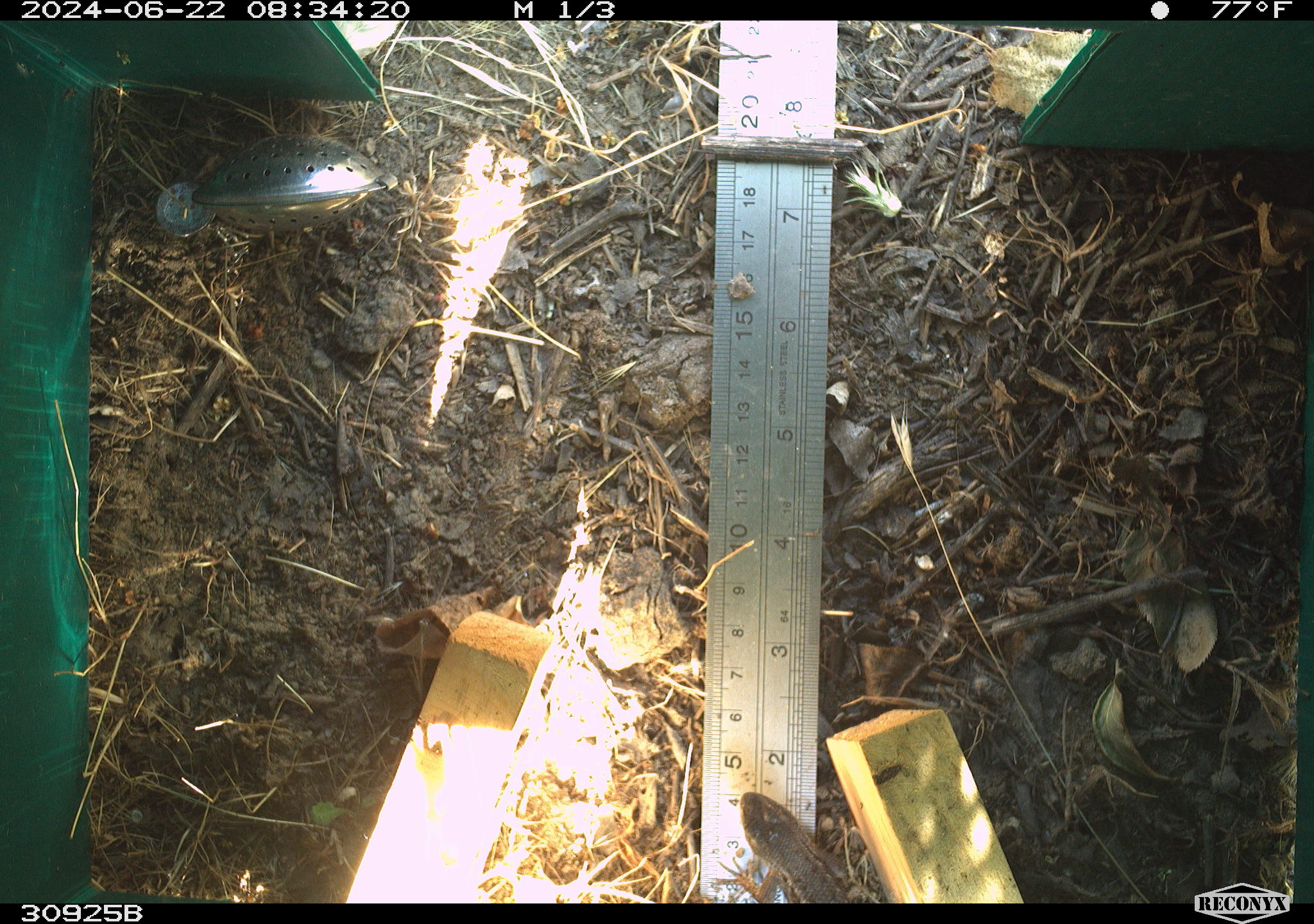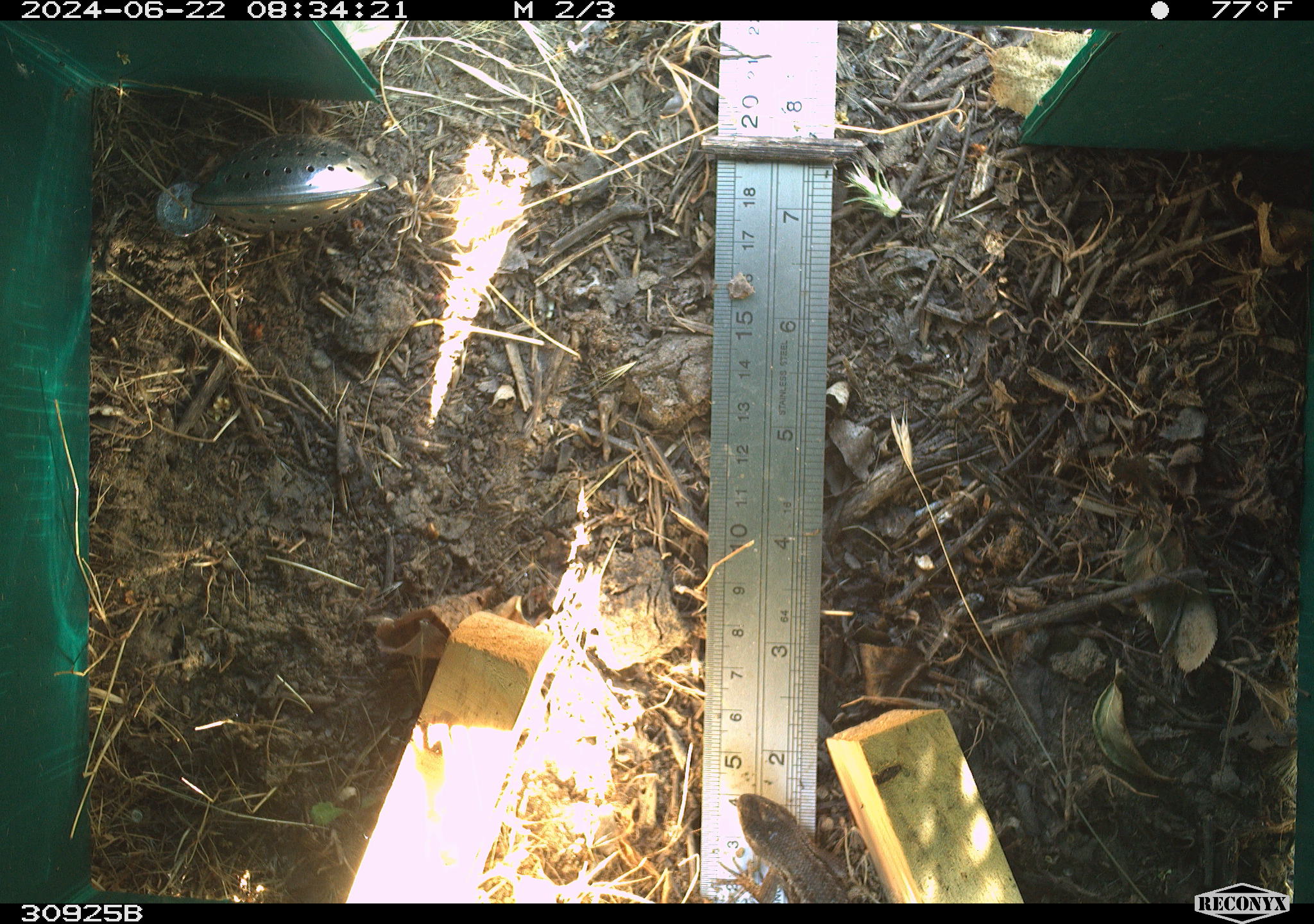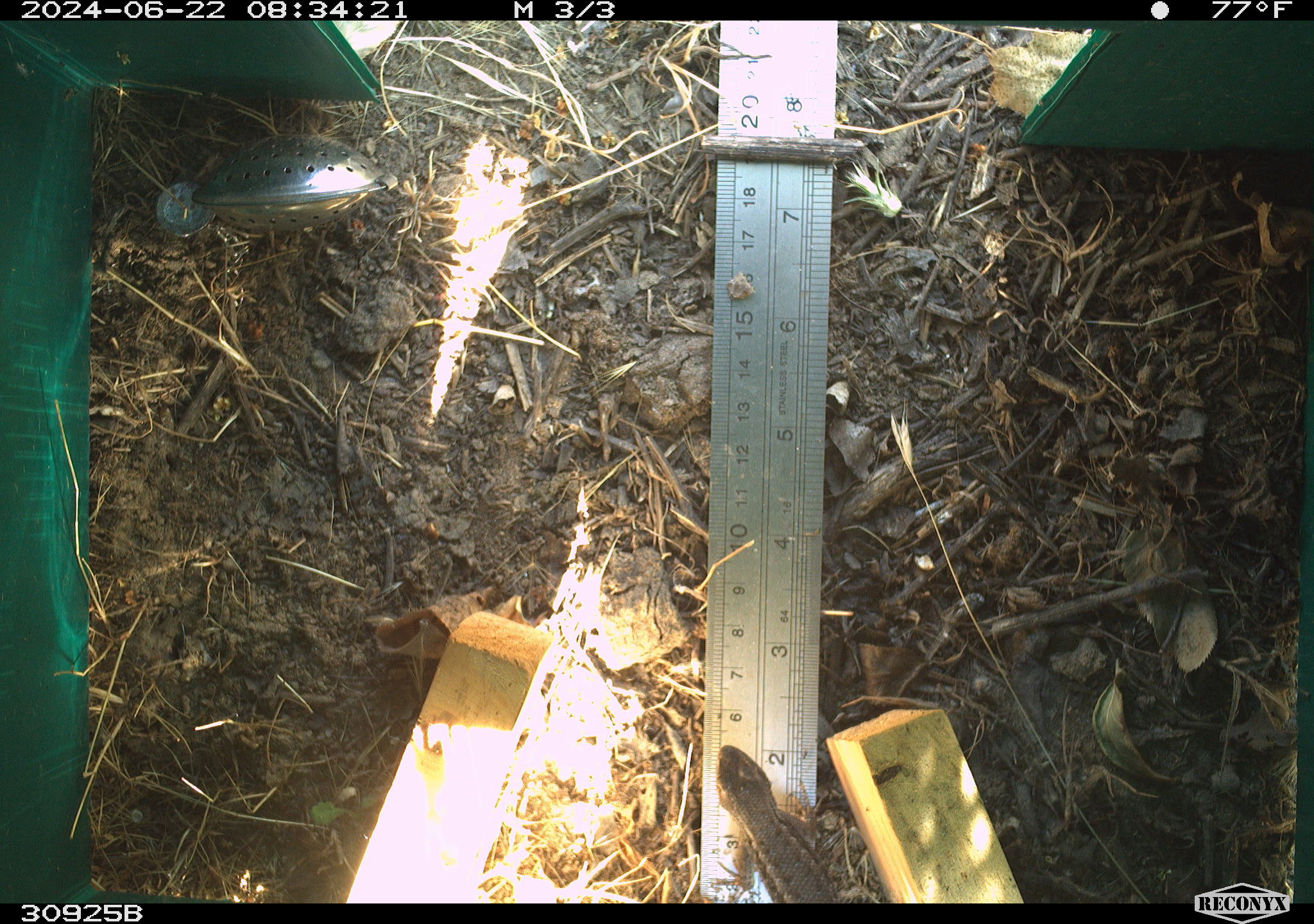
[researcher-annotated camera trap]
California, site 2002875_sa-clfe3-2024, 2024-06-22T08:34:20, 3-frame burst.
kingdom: Animalia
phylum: Chordata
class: Reptilia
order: Squamata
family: Phrynosomatidae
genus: Sceloporus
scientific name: Sceloporus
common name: spiny lizards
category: sceloporus species